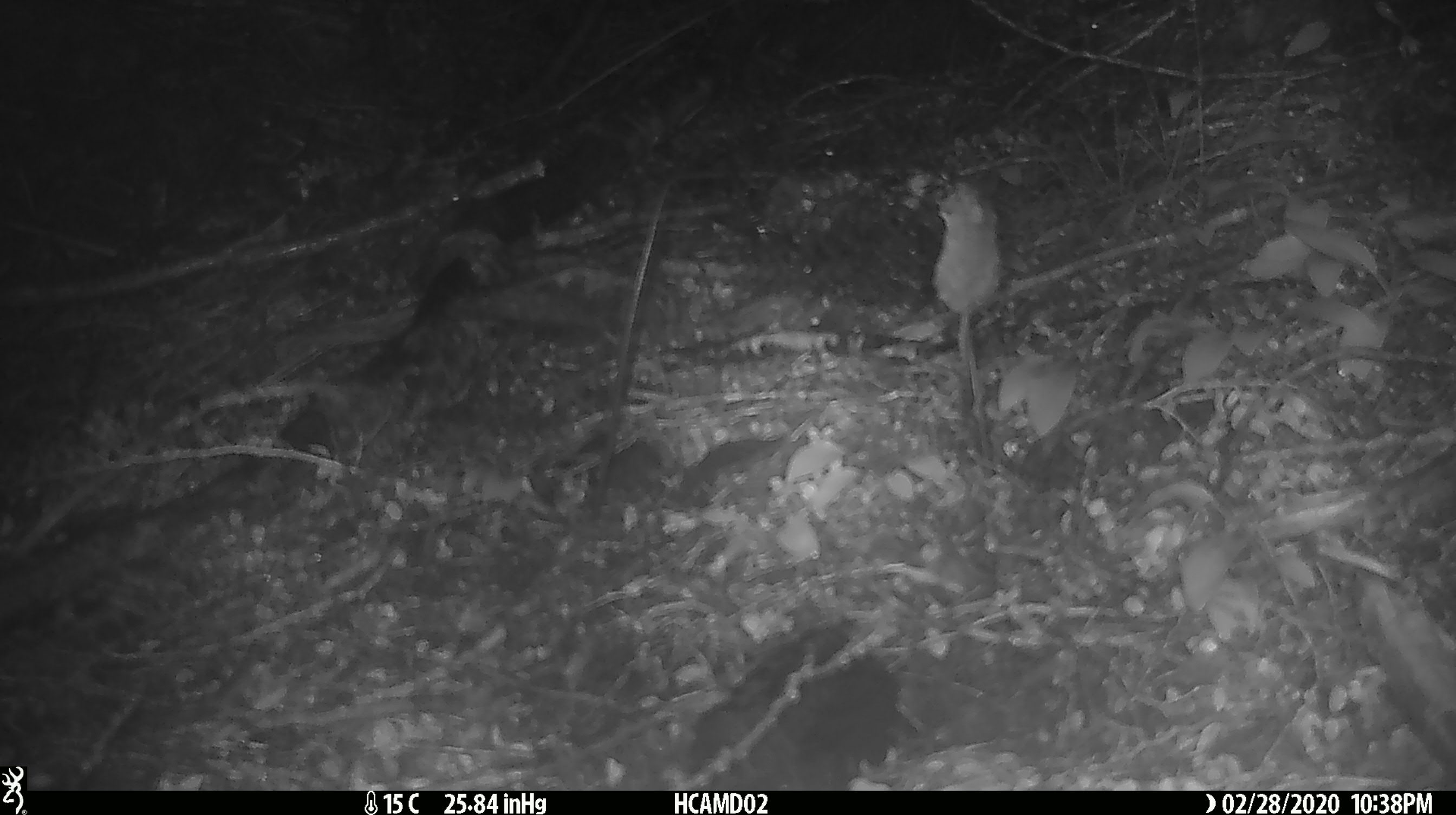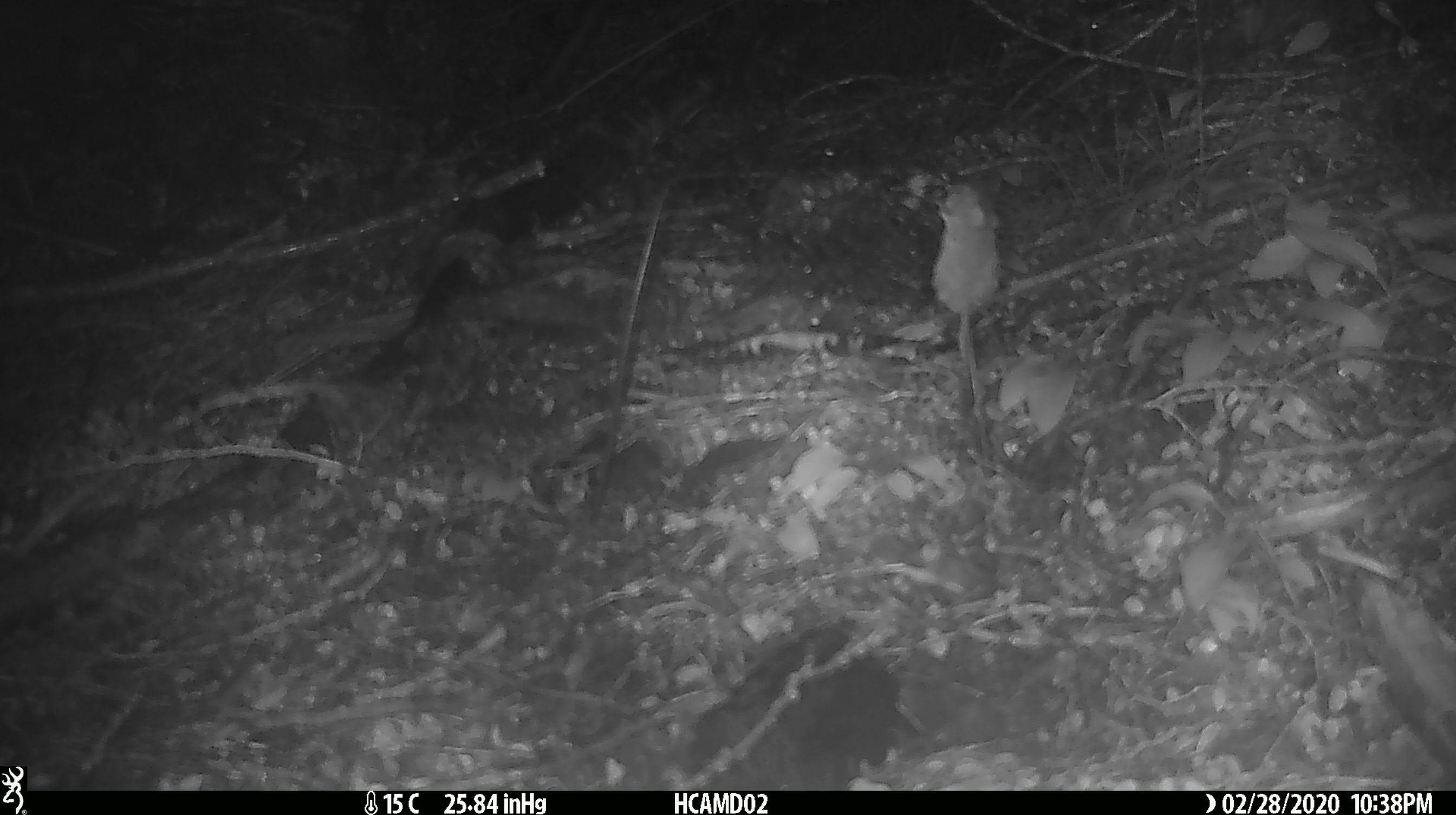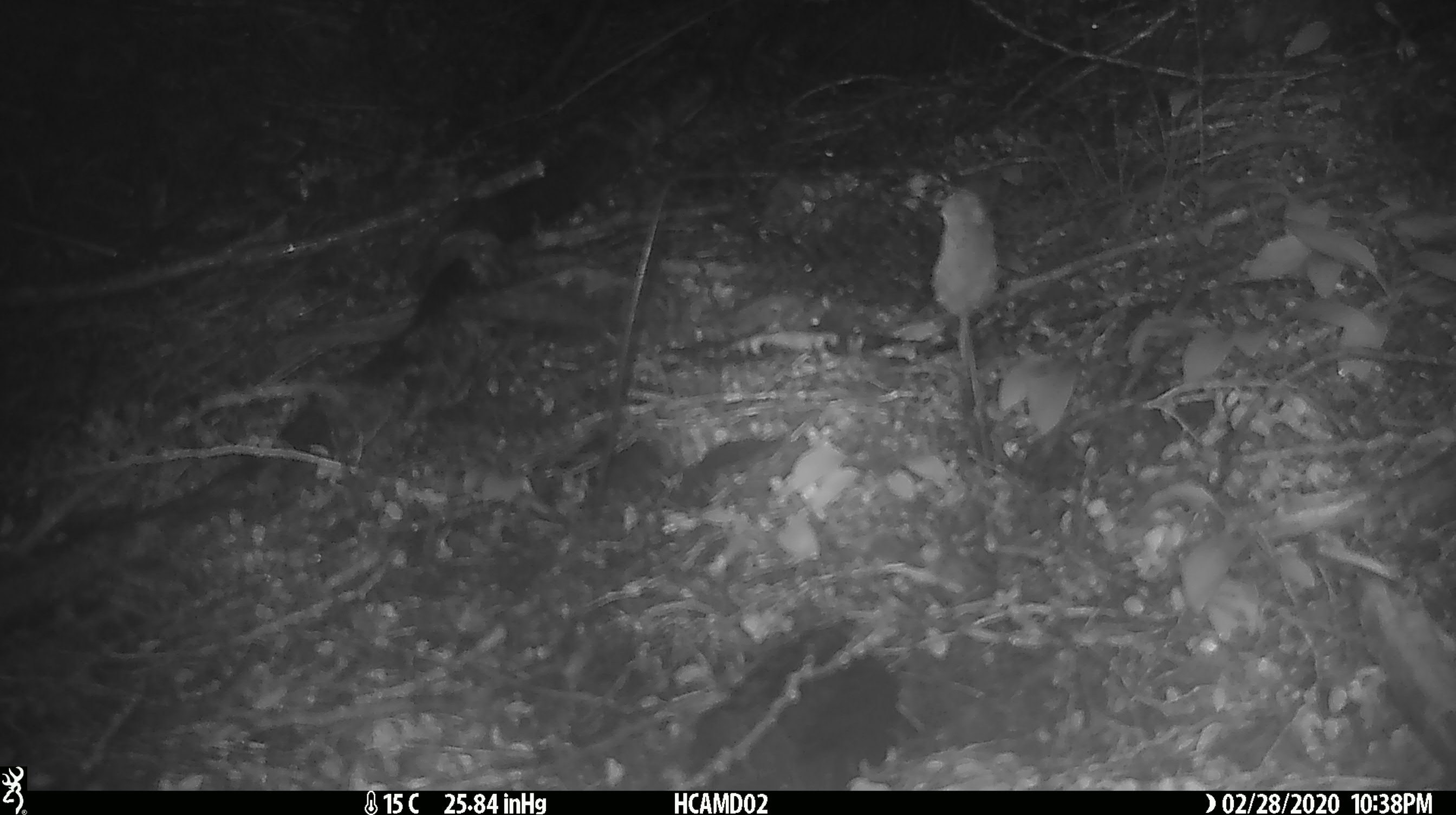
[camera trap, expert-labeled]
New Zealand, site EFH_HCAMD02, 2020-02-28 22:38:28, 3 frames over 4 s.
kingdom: Animalia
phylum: Chordata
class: Mammalia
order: Rodentia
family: Muridae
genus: Mus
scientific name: Mus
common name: mouse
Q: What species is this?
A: Mouse (Mus).